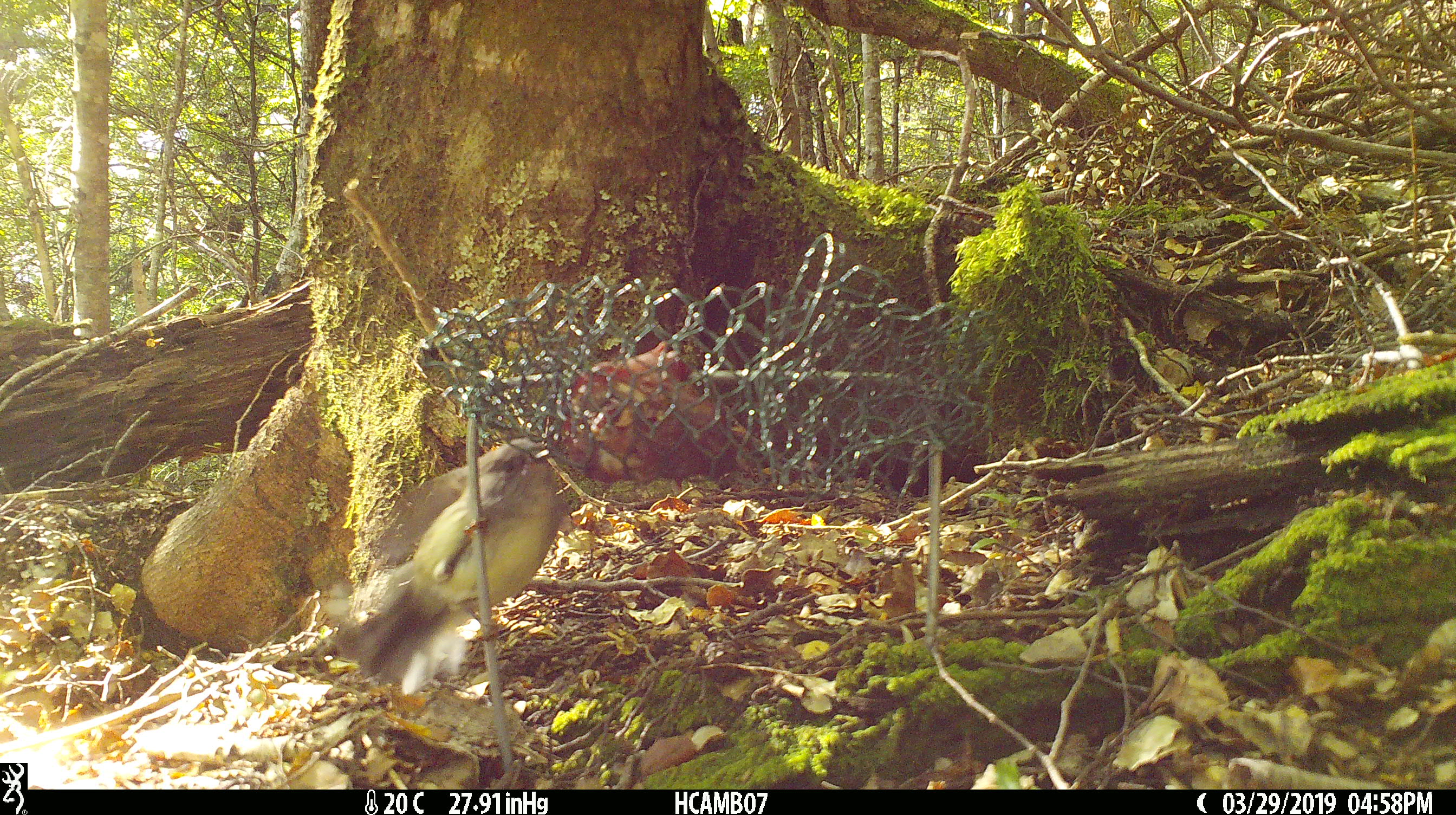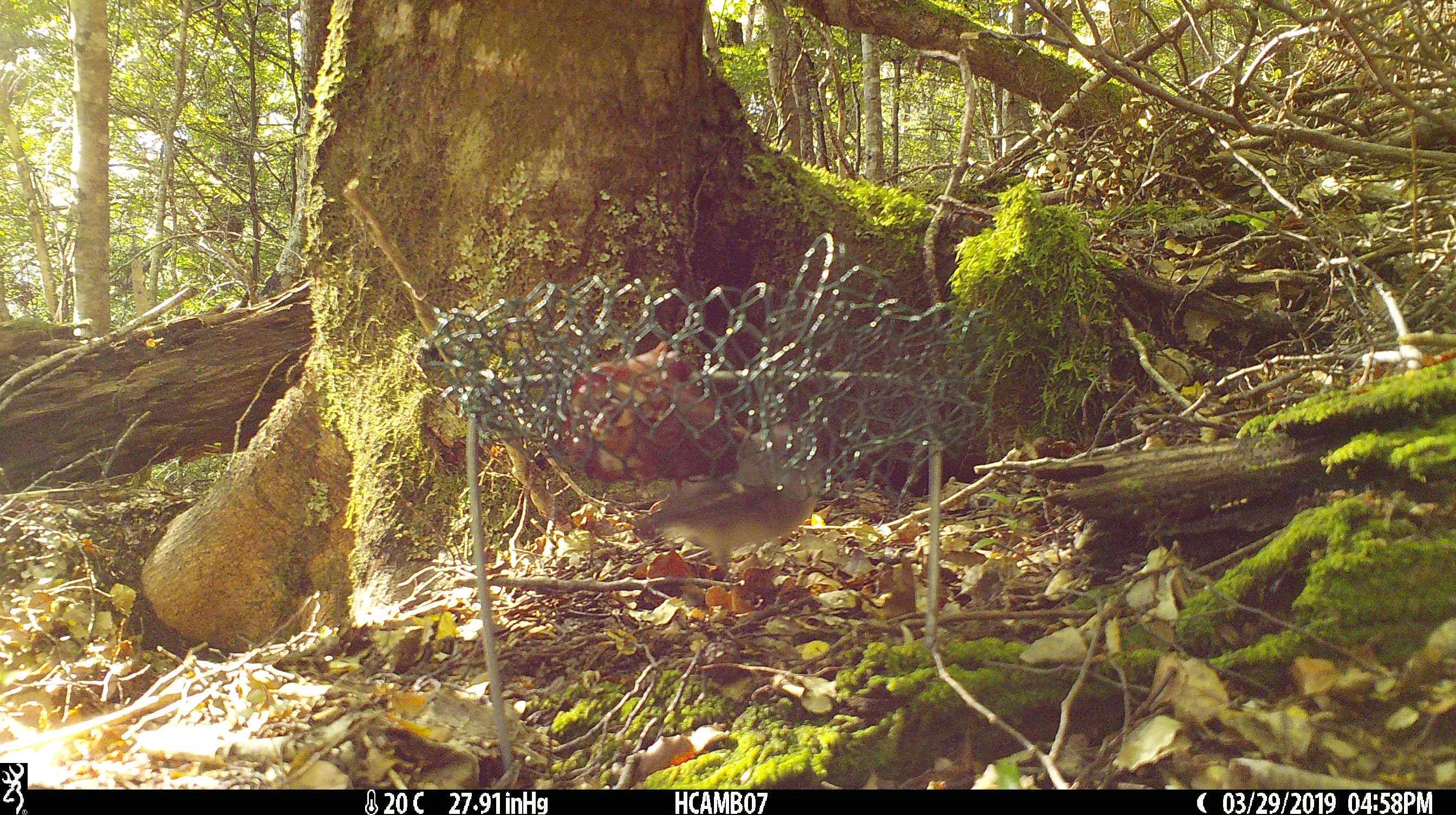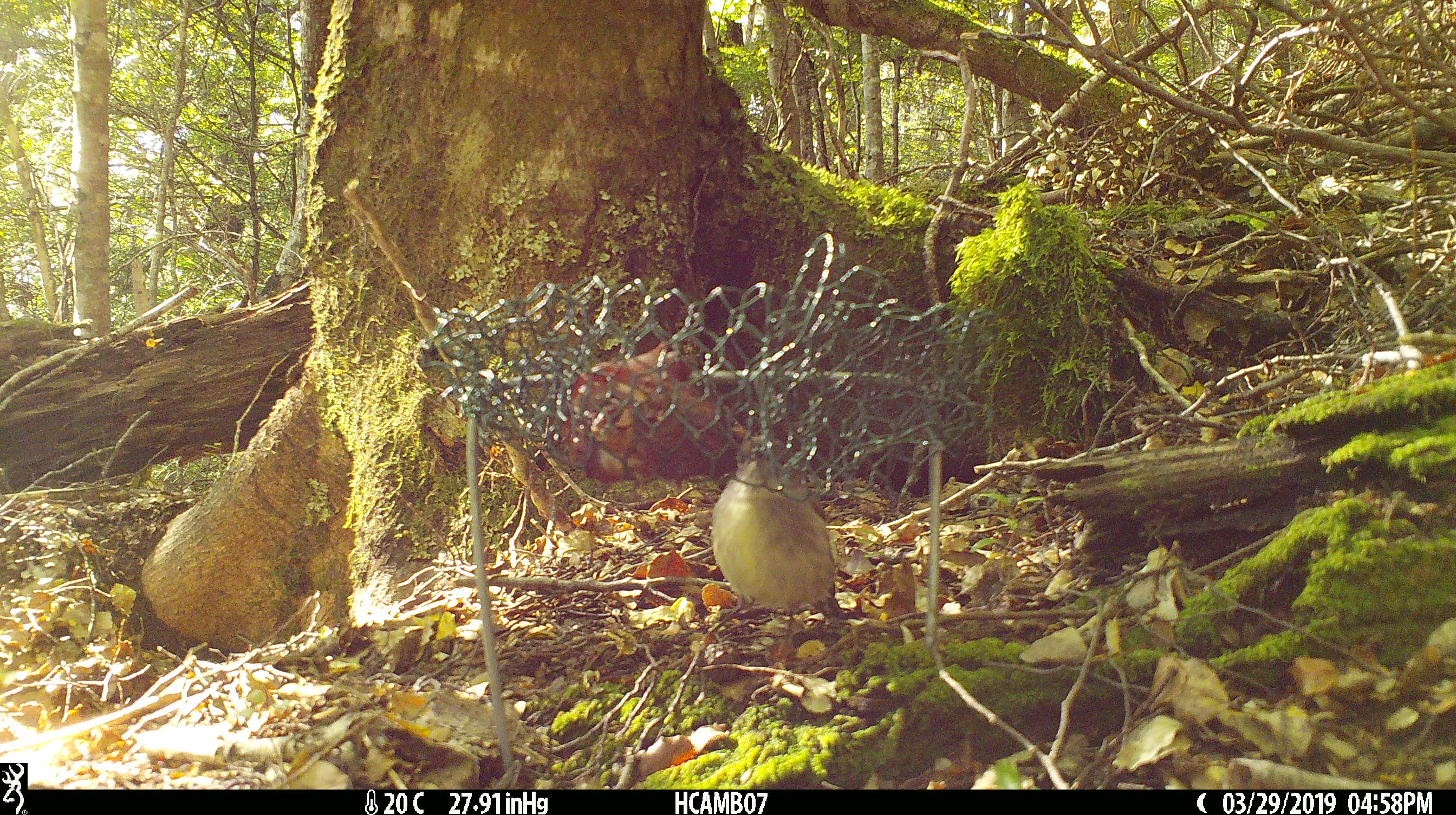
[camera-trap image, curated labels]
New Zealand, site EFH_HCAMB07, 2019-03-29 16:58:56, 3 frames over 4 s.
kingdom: Animalia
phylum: Chordata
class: Aves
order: Passeriformes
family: Petroicidae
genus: Petroica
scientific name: Petroica australis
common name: new zealand robin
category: robin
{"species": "robin (new zealand robin) (Petroica australis)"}